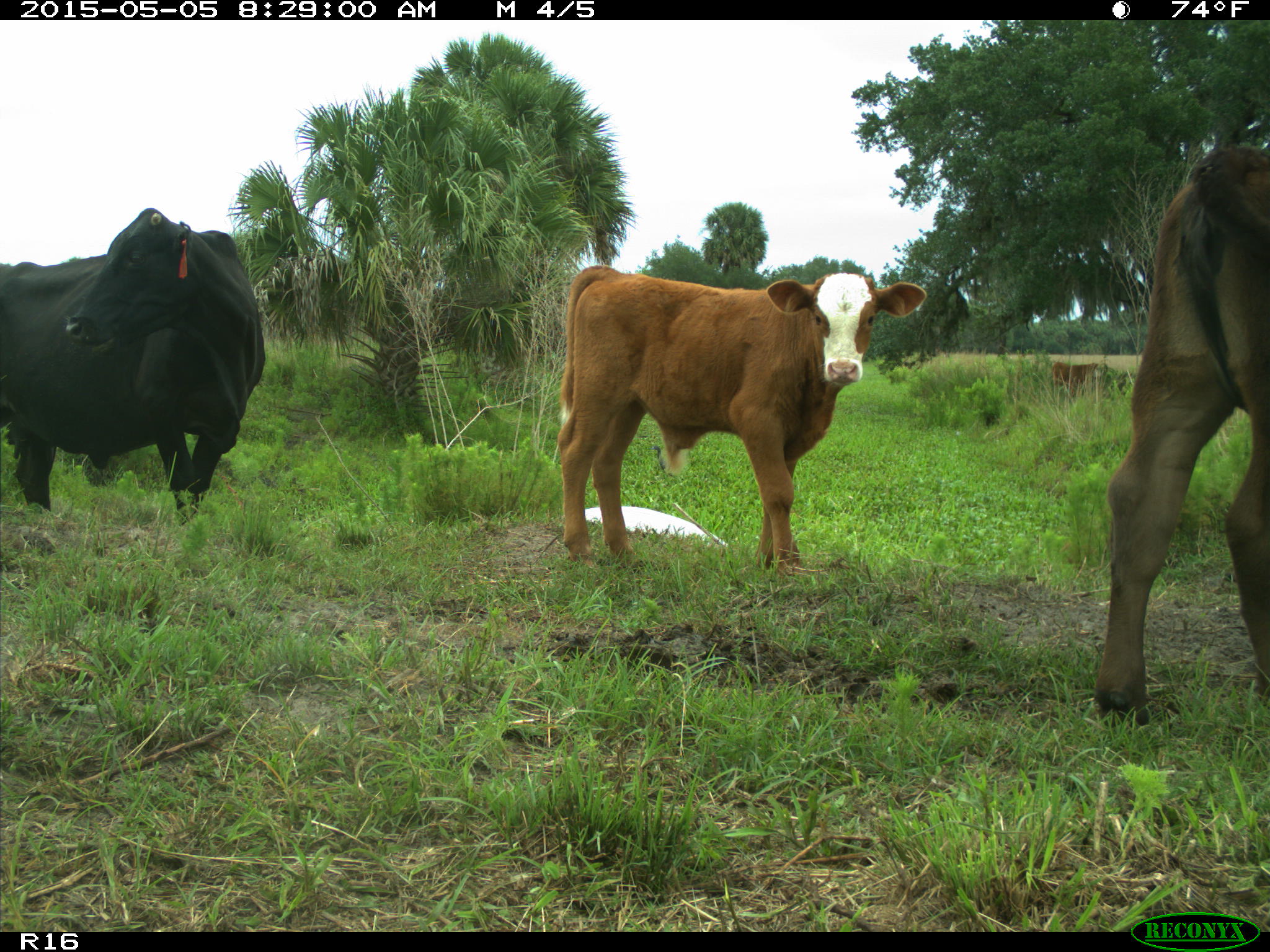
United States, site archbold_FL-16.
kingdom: Animalia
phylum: Chordata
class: Mammalia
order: Artiodactyla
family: Bovidae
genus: Bos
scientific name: Bos taurus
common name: domestic cow